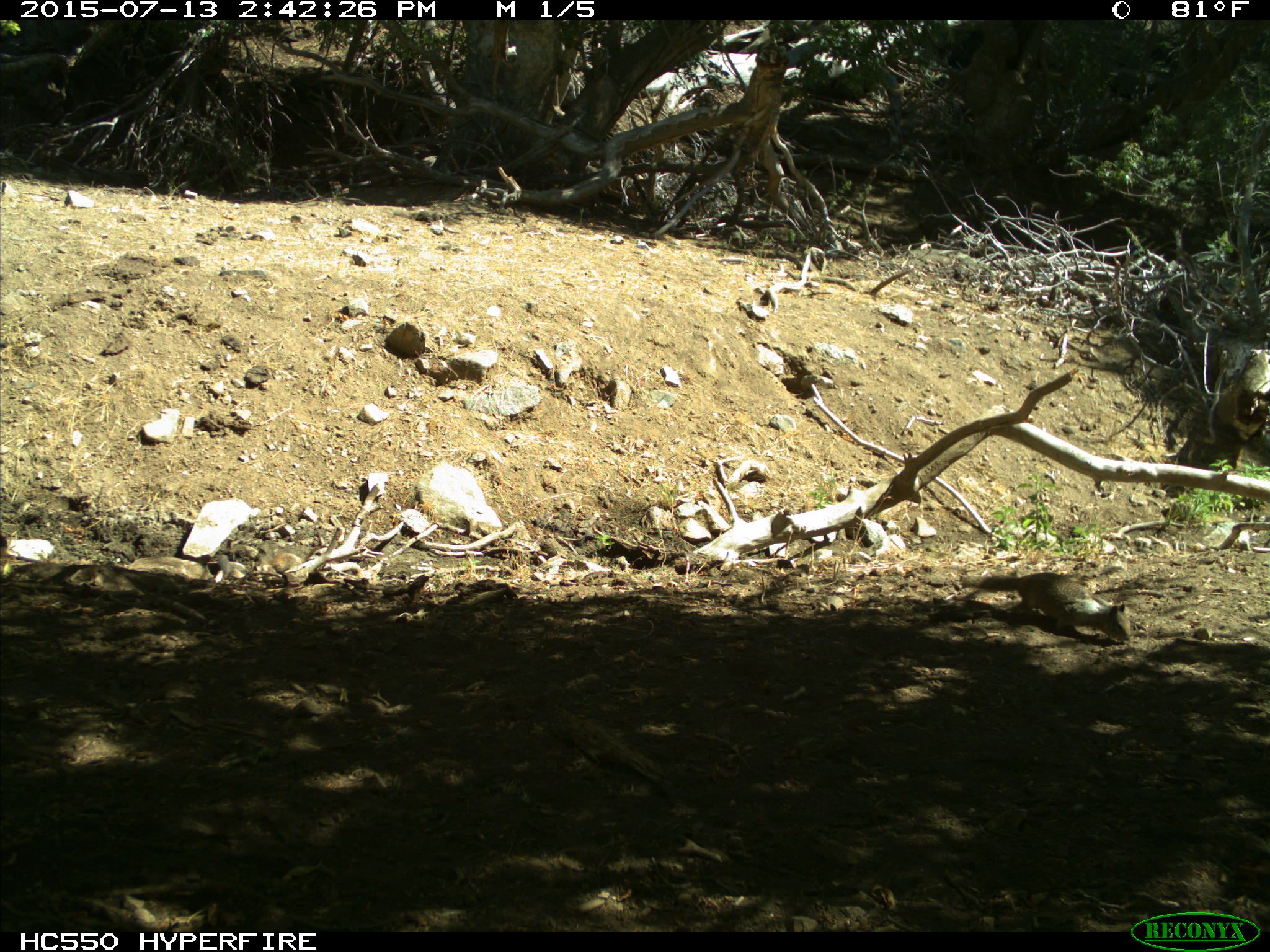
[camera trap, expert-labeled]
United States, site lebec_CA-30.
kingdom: Animalia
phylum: Chordata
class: Mammalia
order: Rodentia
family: Sciuridae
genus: Otospermophilus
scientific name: Otospermophilus beecheyi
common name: california ground squirrel